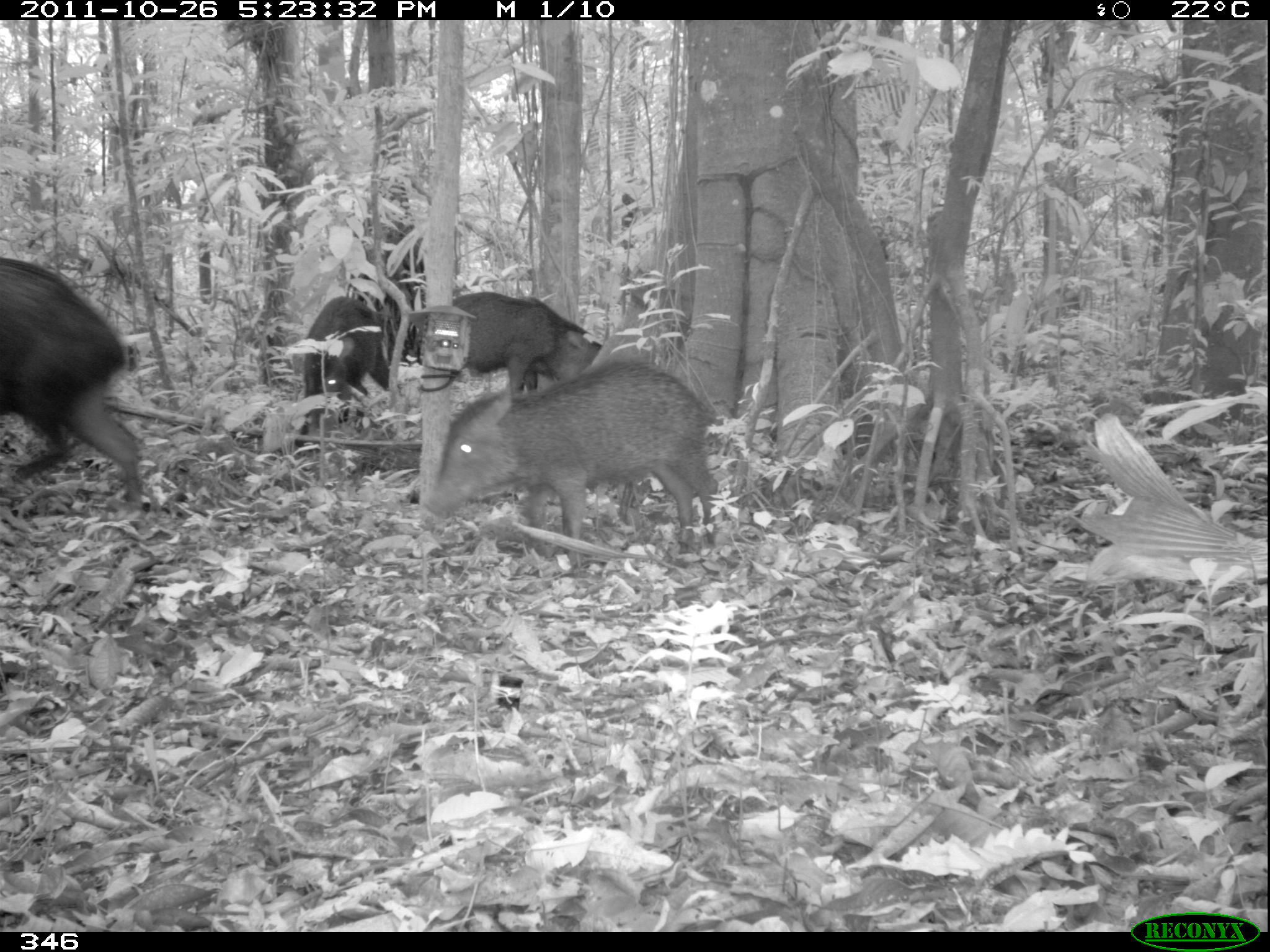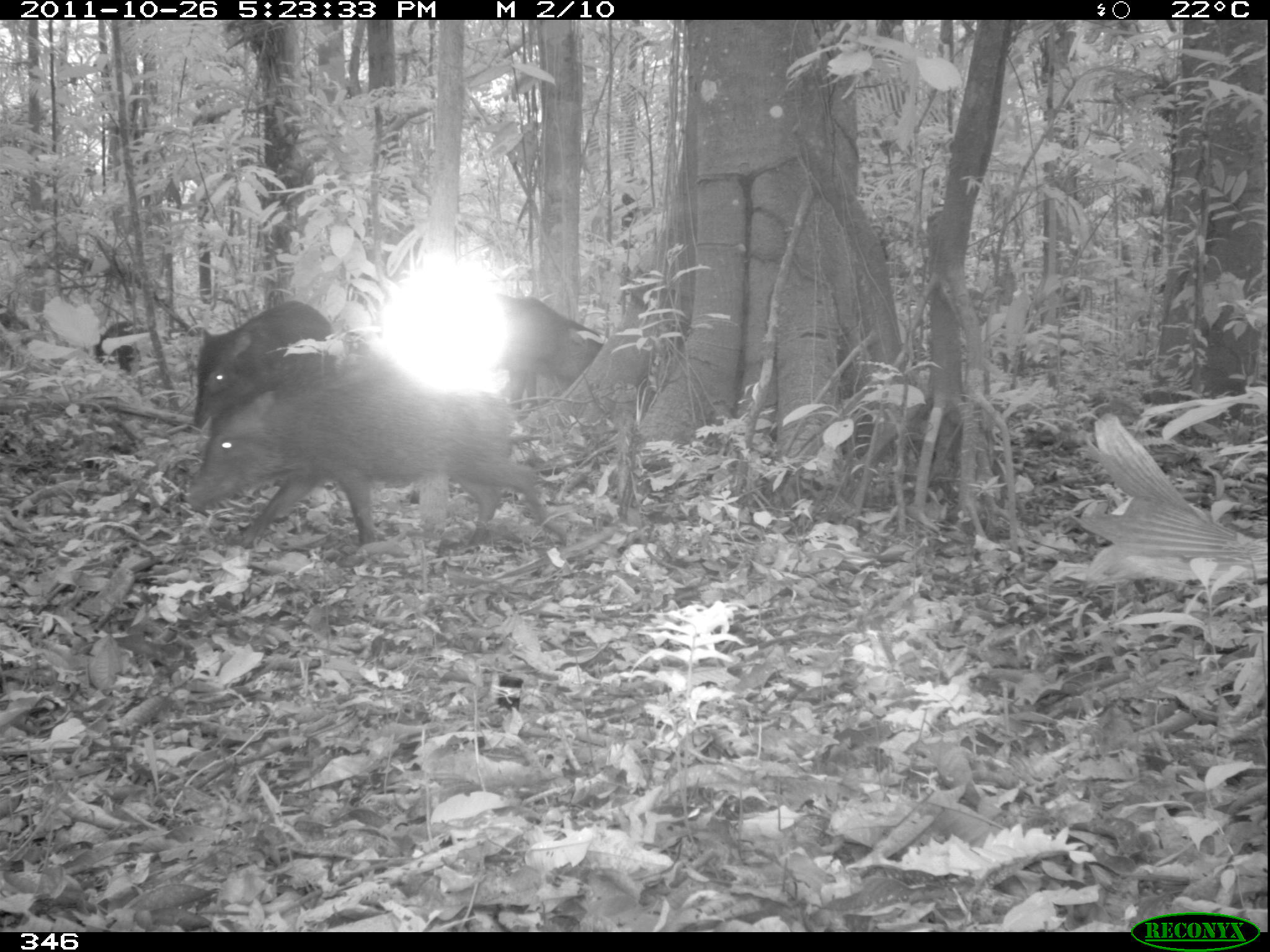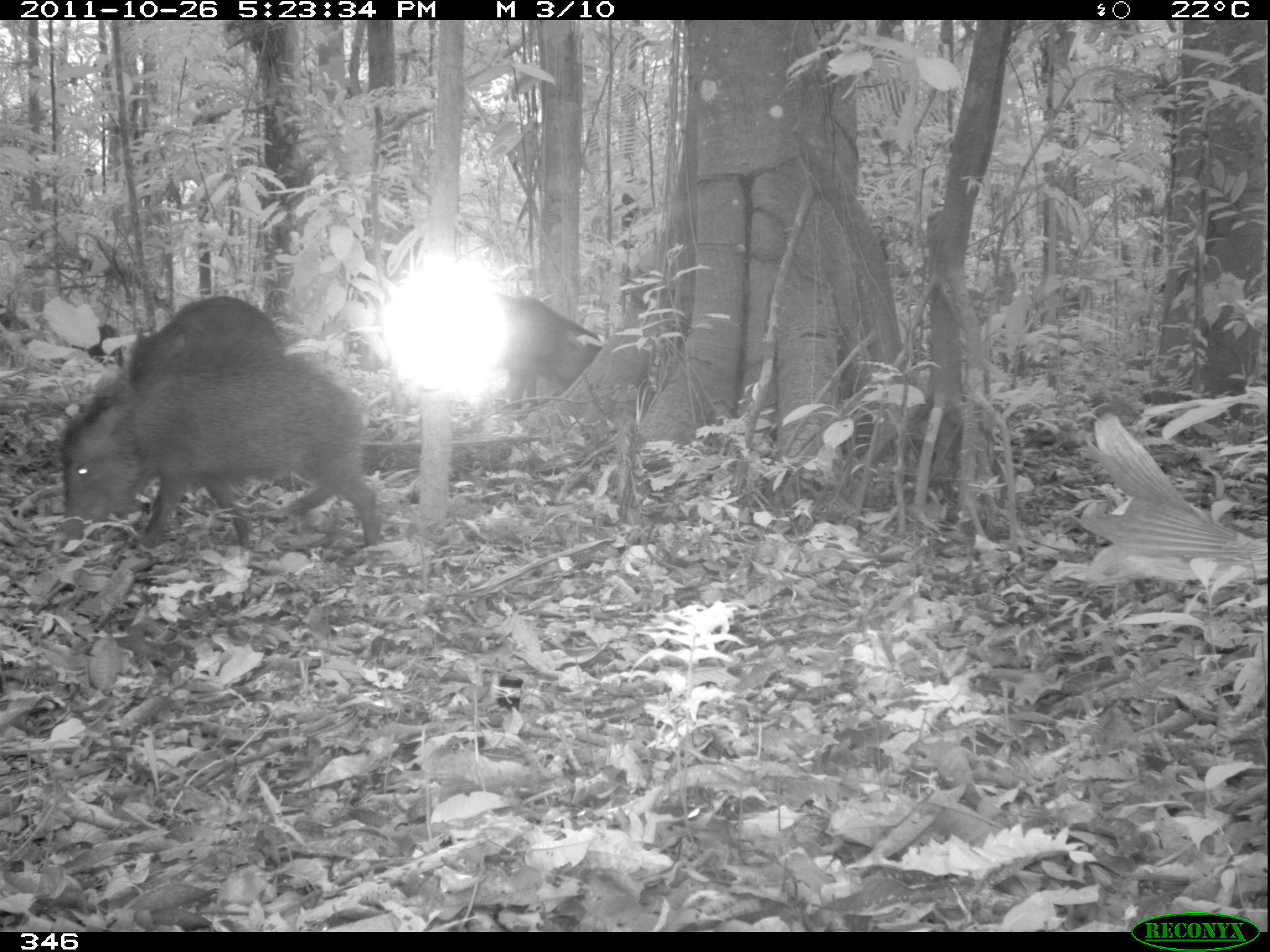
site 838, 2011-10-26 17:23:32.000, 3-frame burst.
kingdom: Animalia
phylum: Chordata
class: Mammalia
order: Artiodactyla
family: Tayassuidae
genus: Tayassu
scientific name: Tayassu pecari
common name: white-lipped peccary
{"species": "Tayassu pecari (white-lipped peccary)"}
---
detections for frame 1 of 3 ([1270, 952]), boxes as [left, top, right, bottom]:
tayassu pecari: [423, 356, 722, 568]; [2, 251, 145, 508]; [404, 289, 604, 401]; [291, 294, 391, 458]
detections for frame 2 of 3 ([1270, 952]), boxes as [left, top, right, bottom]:
tayassu pecari: [188, 367, 567, 554]; [193, 300, 331, 430]; [510, 296, 607, 409]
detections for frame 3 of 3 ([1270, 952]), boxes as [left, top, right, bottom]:
tayassu pecari: [59, 352, 381, 545]; [128, 296, 285, 391]; [510, 297, 602, 410]